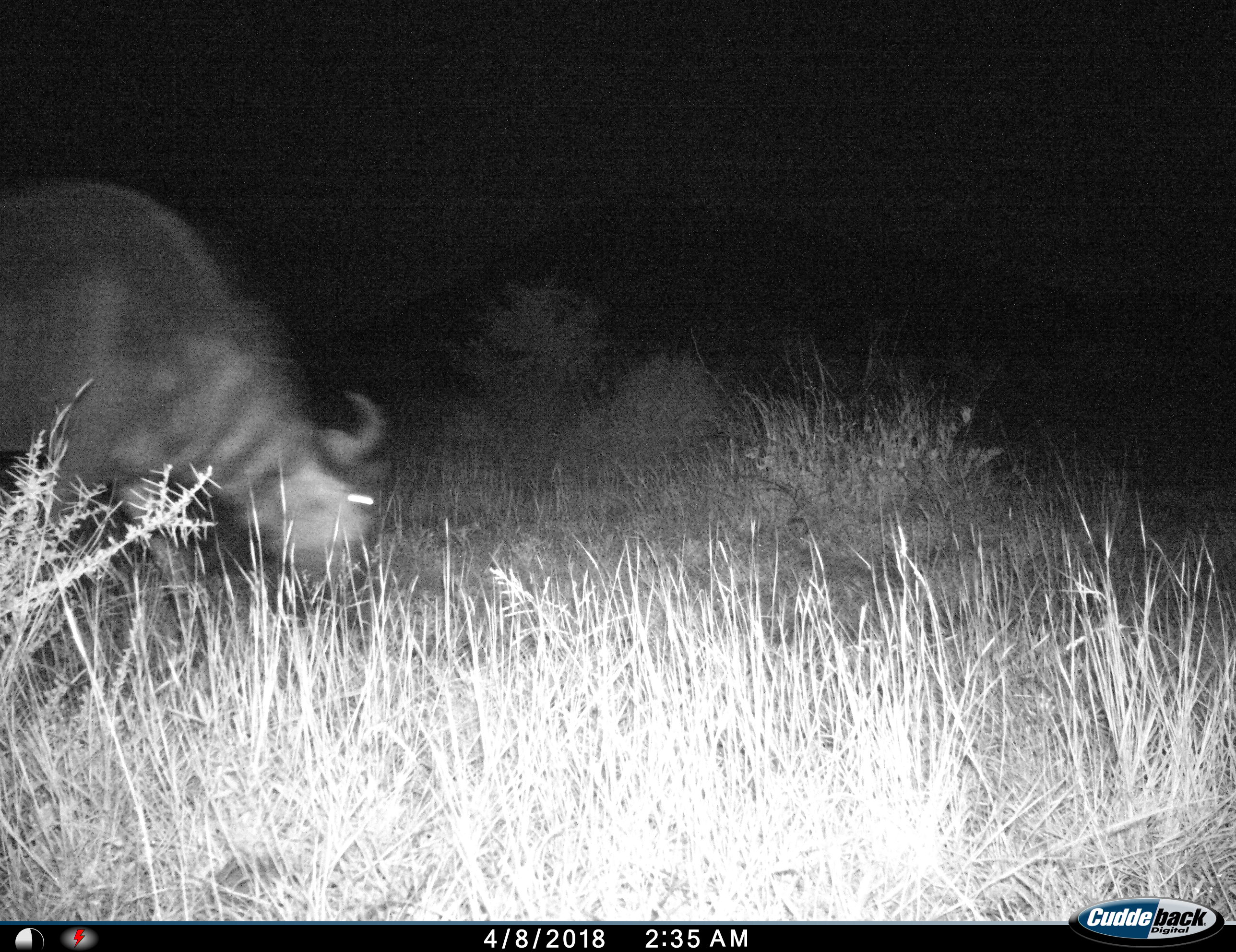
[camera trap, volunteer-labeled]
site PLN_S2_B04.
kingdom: Animalia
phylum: Chordata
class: Mammalia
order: Artiodactyla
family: Bovidae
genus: Connochaetes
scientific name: Connochaetes taurinus taurinus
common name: blue wildebeest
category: wildebeestblue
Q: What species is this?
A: Wildebeestblue (blue wildebeest) (Connochaetes taurinus taurinus).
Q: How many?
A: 1.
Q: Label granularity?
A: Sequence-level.